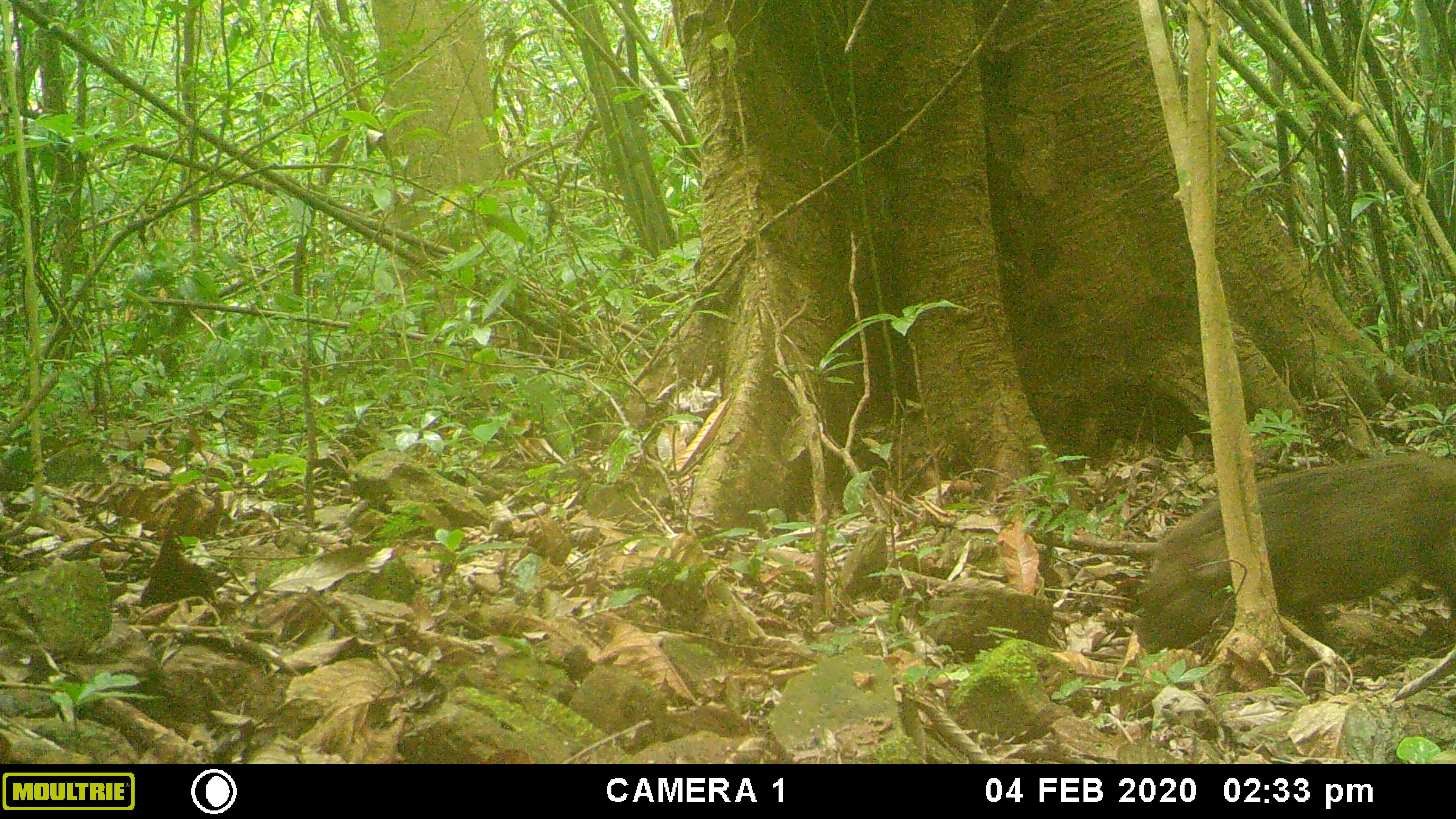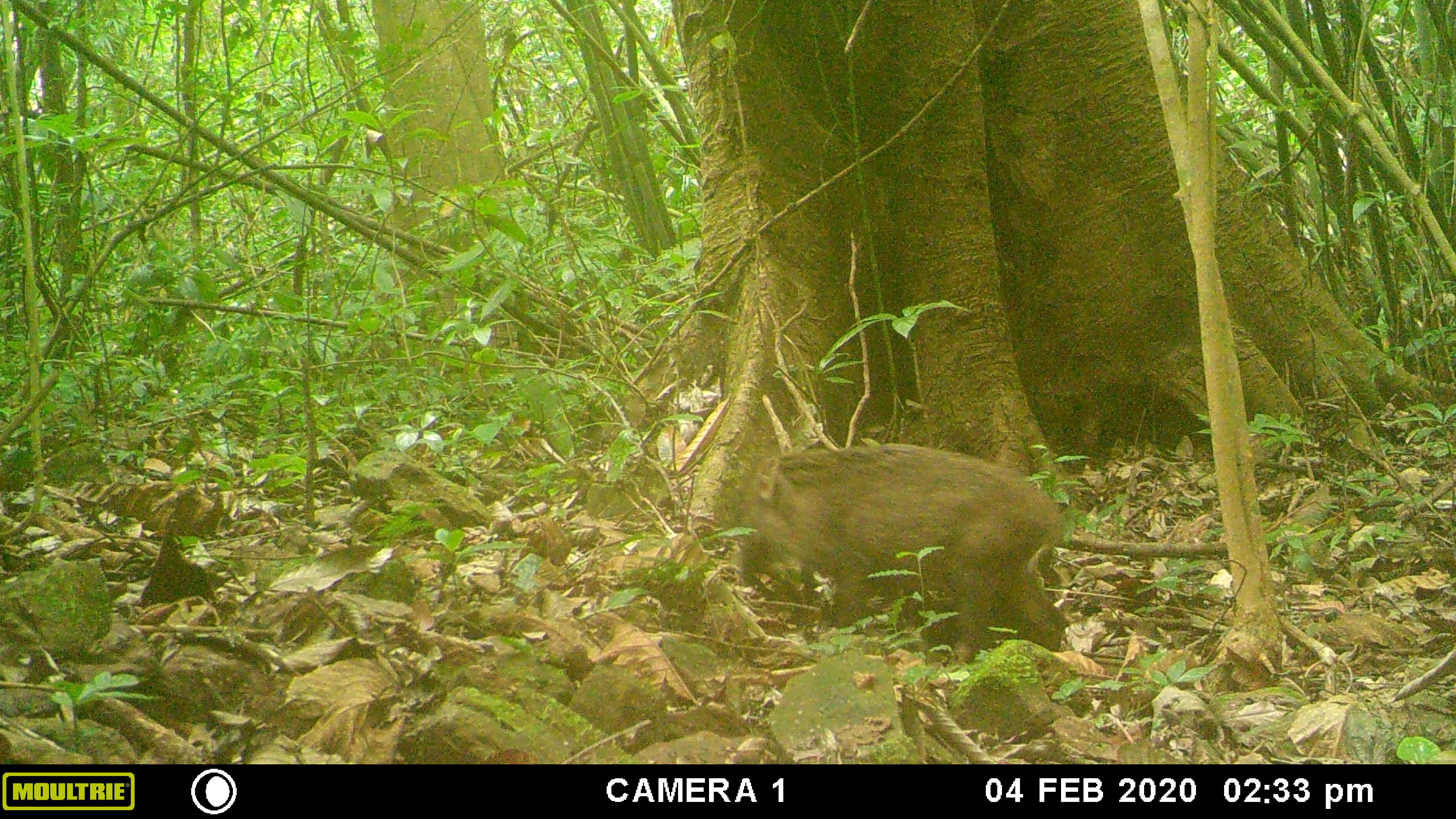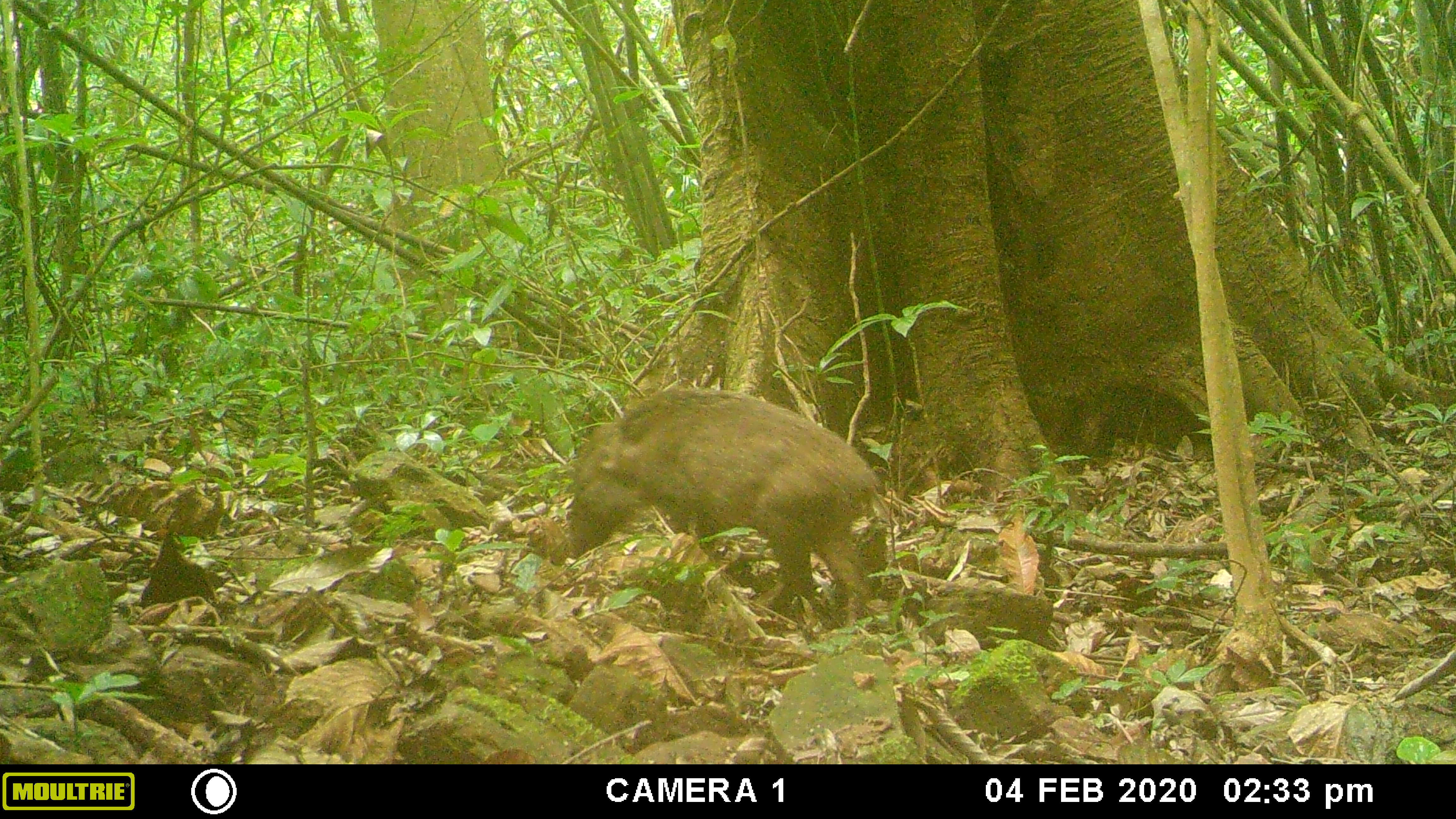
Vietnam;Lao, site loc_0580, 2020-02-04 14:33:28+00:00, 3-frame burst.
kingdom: Animalia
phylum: Chordata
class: Mammalia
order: Artiodactyla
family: Suidae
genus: Sus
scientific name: Sus scrofa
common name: eurasian wild pig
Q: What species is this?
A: Eurasian wild pig (Sus scrofa).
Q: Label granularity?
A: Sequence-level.